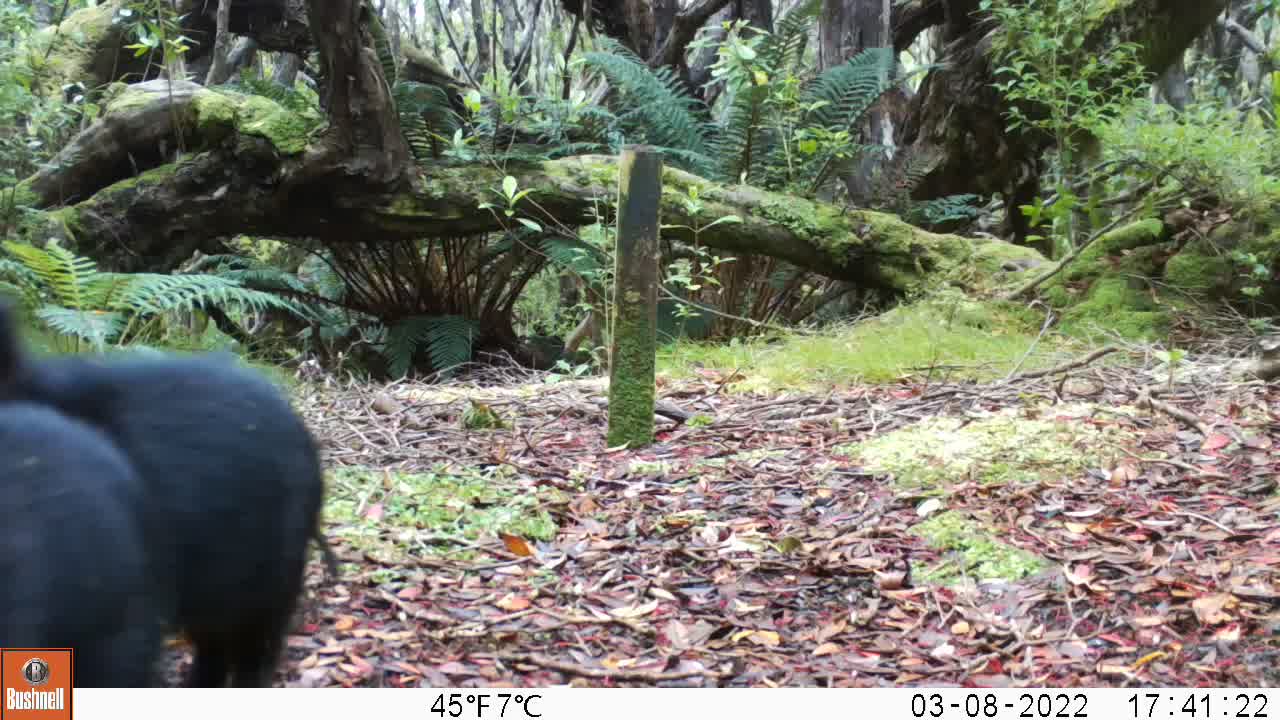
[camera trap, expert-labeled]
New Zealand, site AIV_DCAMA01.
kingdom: Animalia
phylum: Chordata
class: Mammalia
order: Artiodactyla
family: Suidae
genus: Sus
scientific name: Sus scrofa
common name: pig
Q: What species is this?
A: Pig (Sus scrofa).